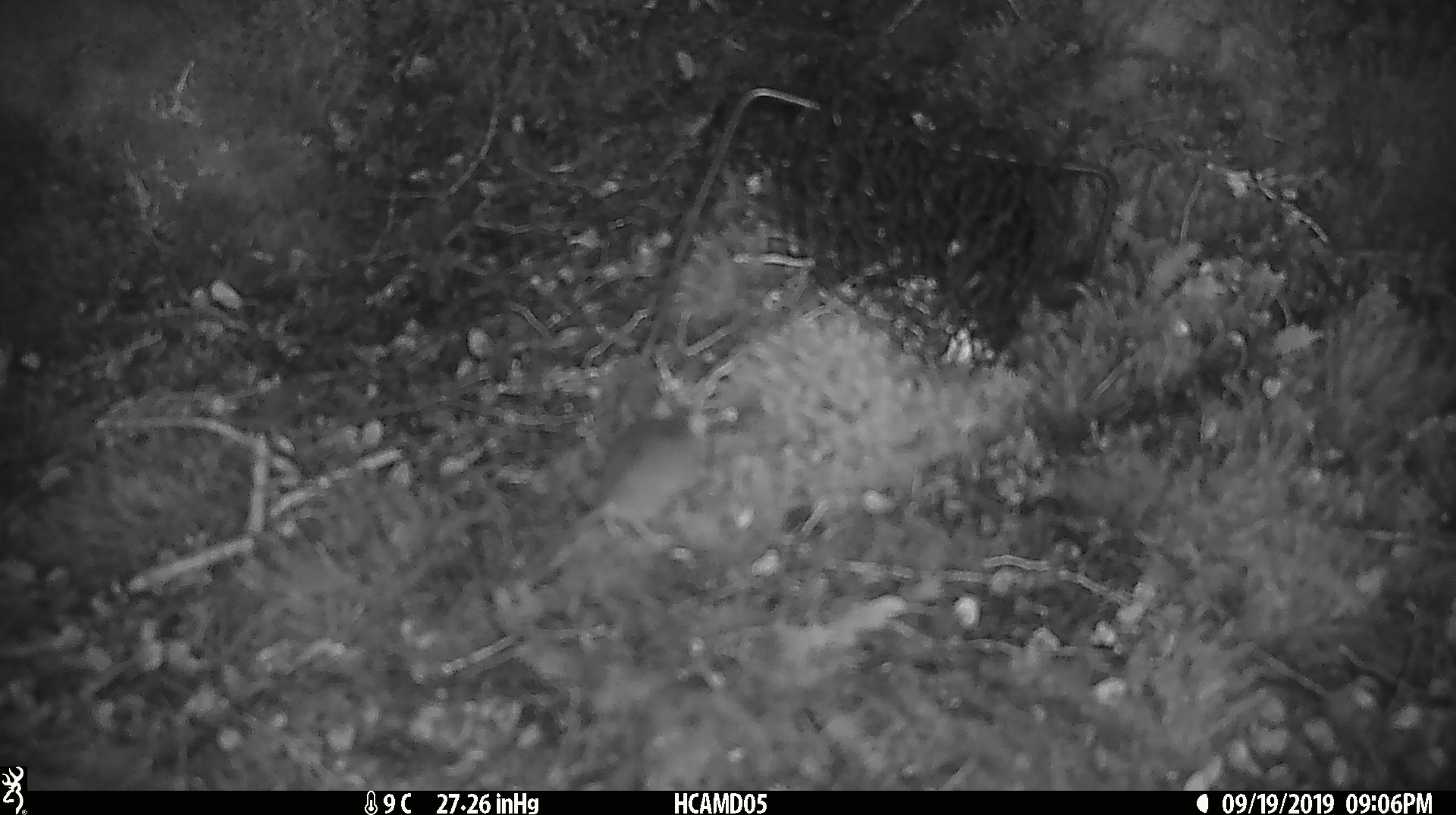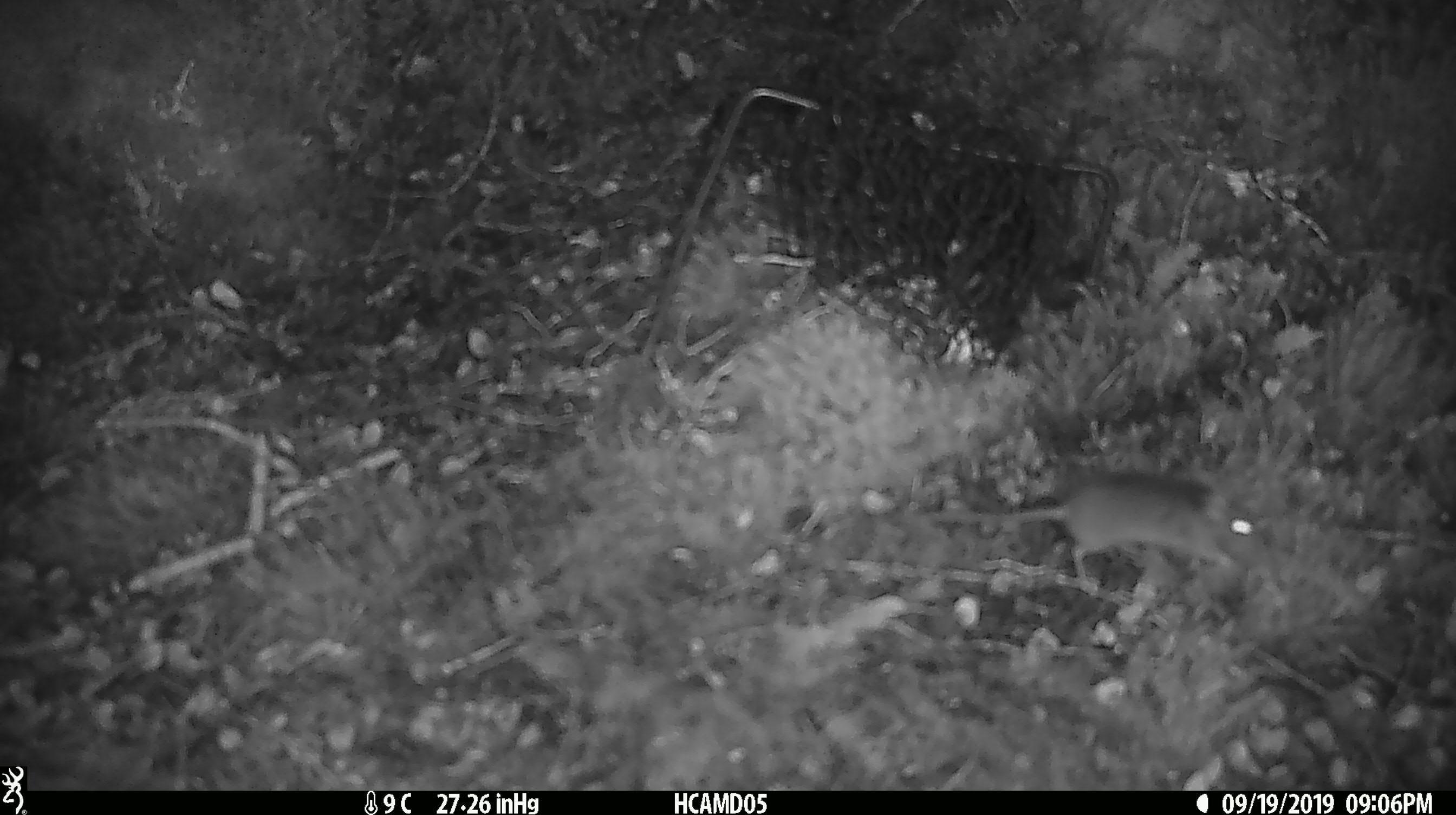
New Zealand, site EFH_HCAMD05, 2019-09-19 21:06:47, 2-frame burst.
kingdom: Animalia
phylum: Chordata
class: Mammalia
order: Rodentia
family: Muridae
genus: Mus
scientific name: Mus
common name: mouse